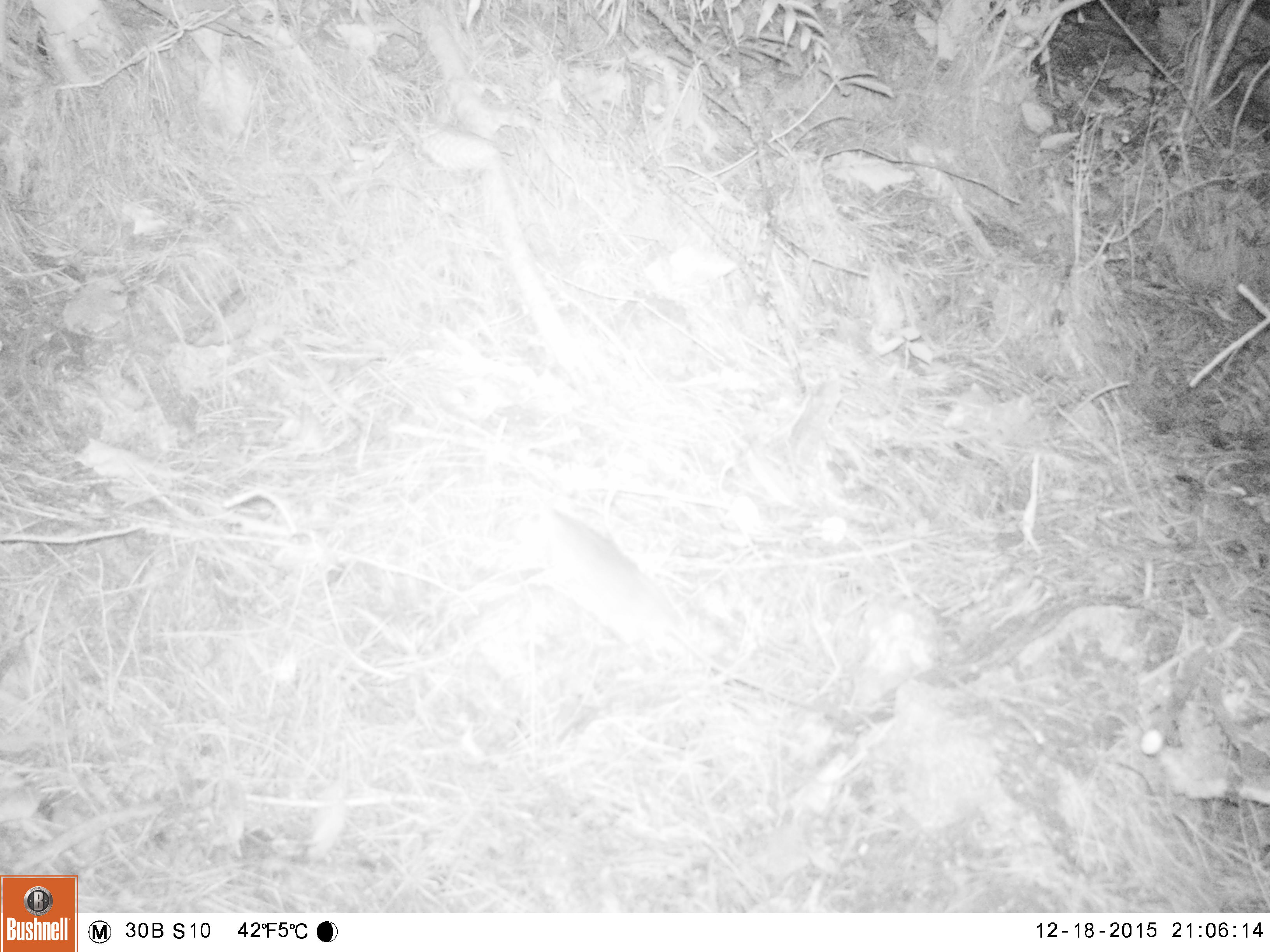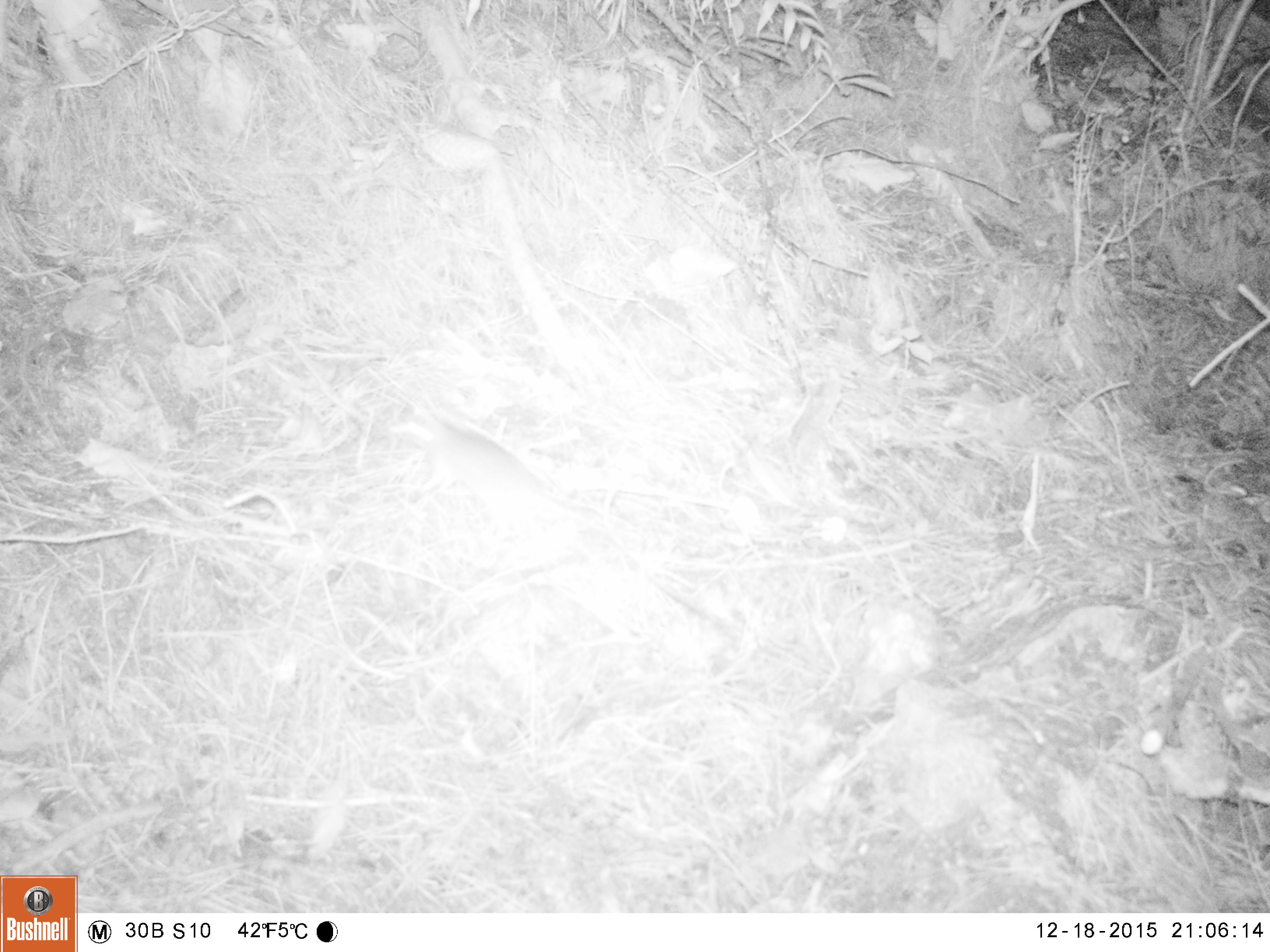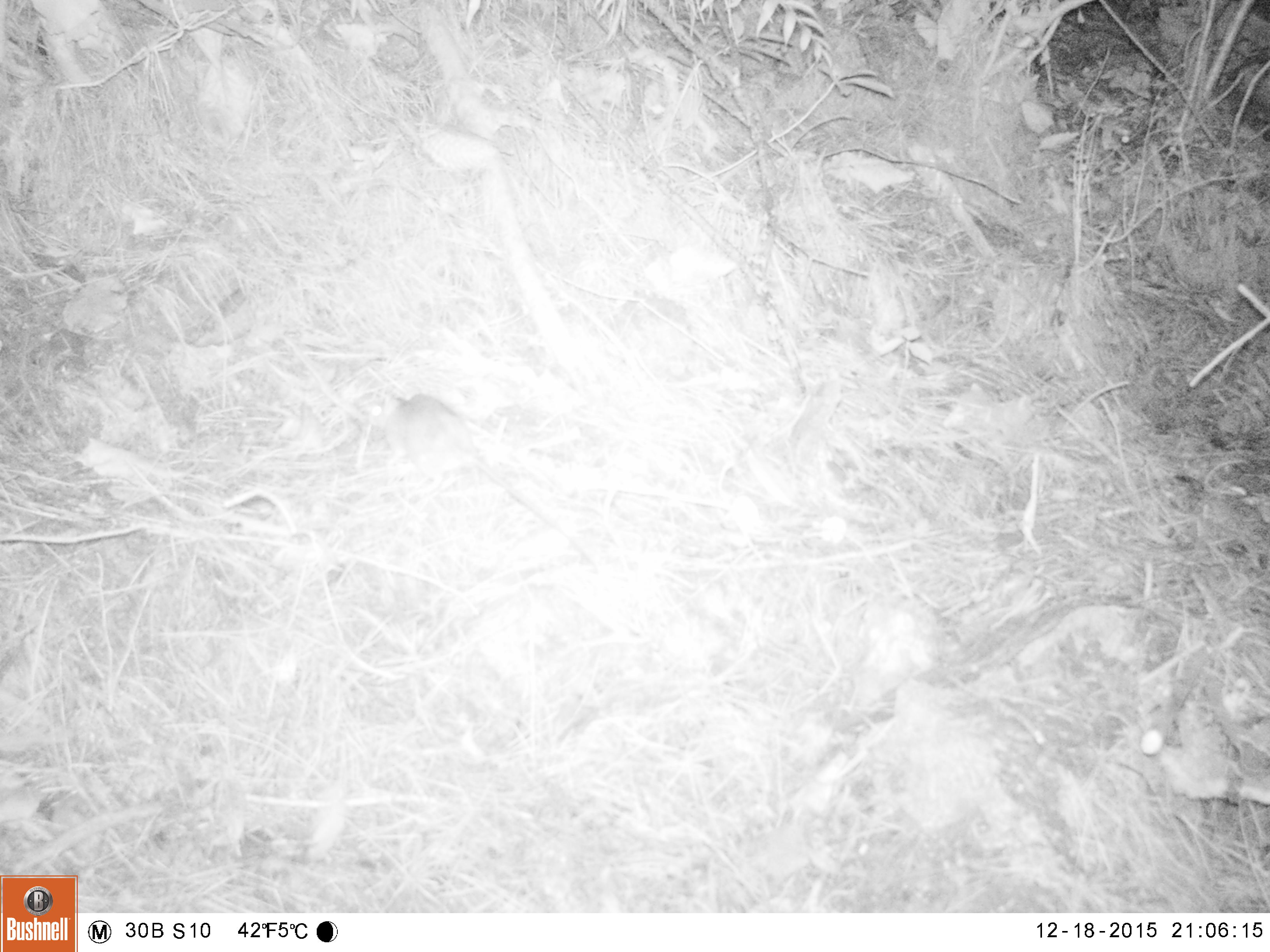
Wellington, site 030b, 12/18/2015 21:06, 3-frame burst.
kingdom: Animalia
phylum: Chordata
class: Mammalia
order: Rodentia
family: Muridae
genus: Rattus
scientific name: Rattus rattus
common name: ship rat